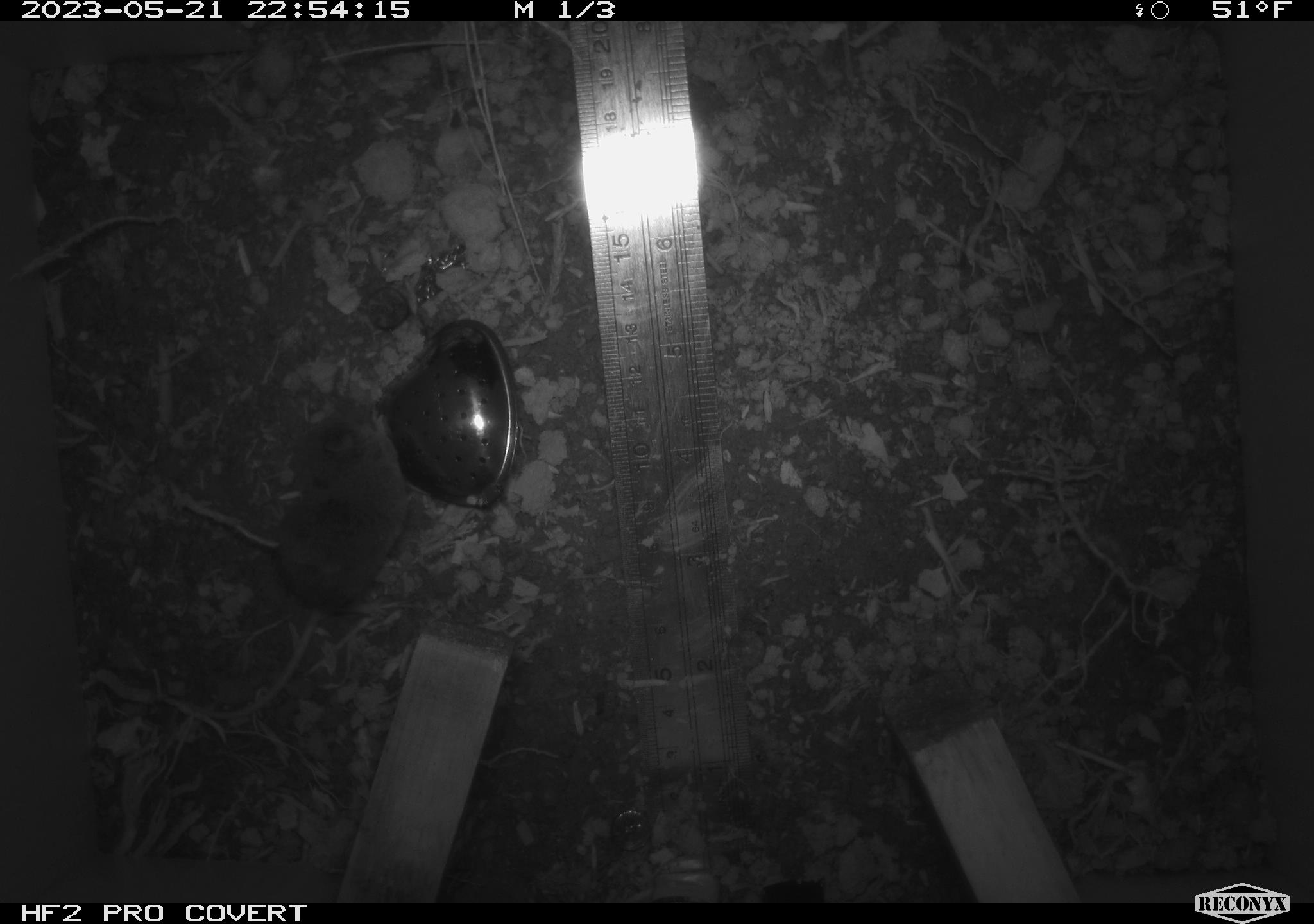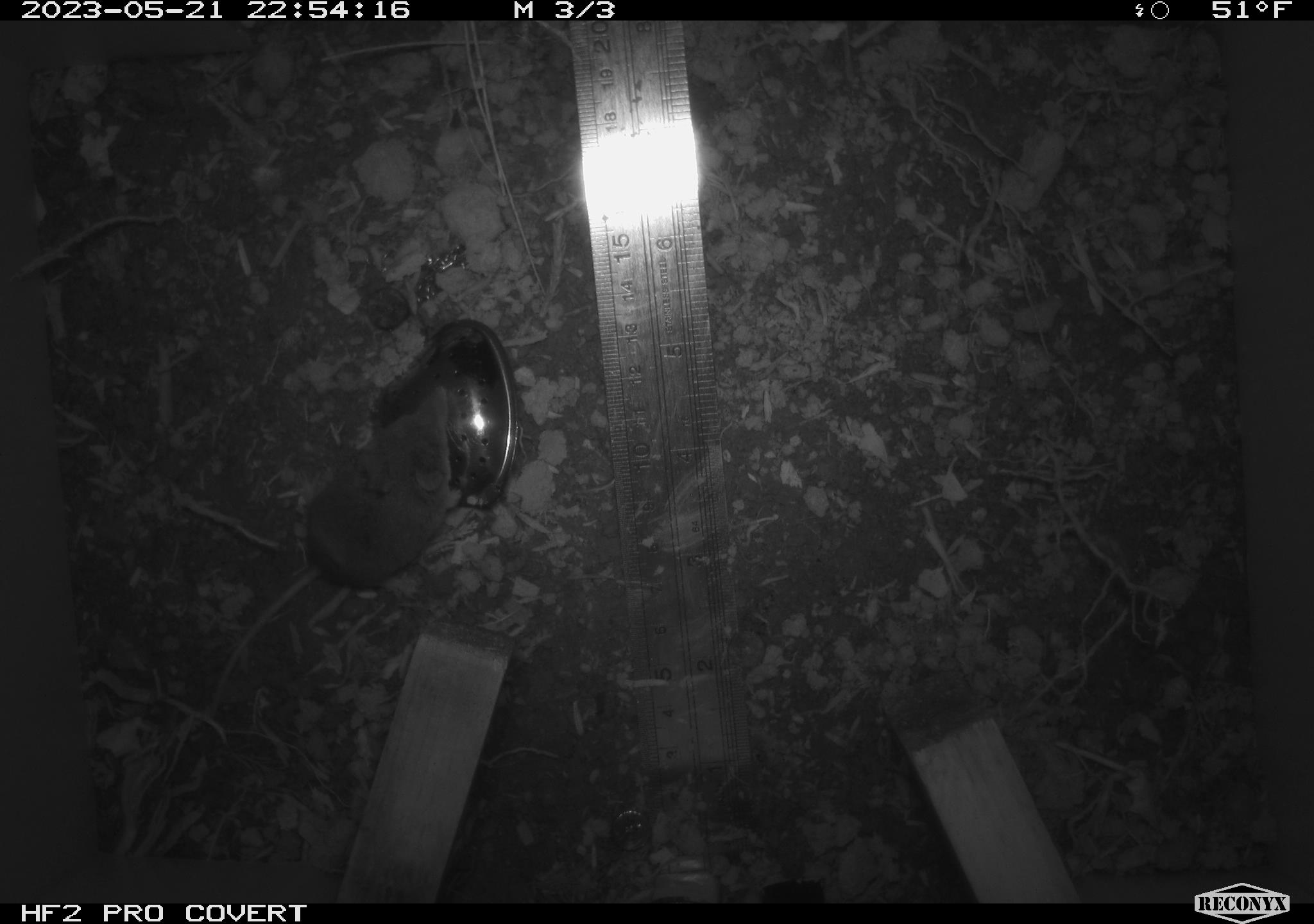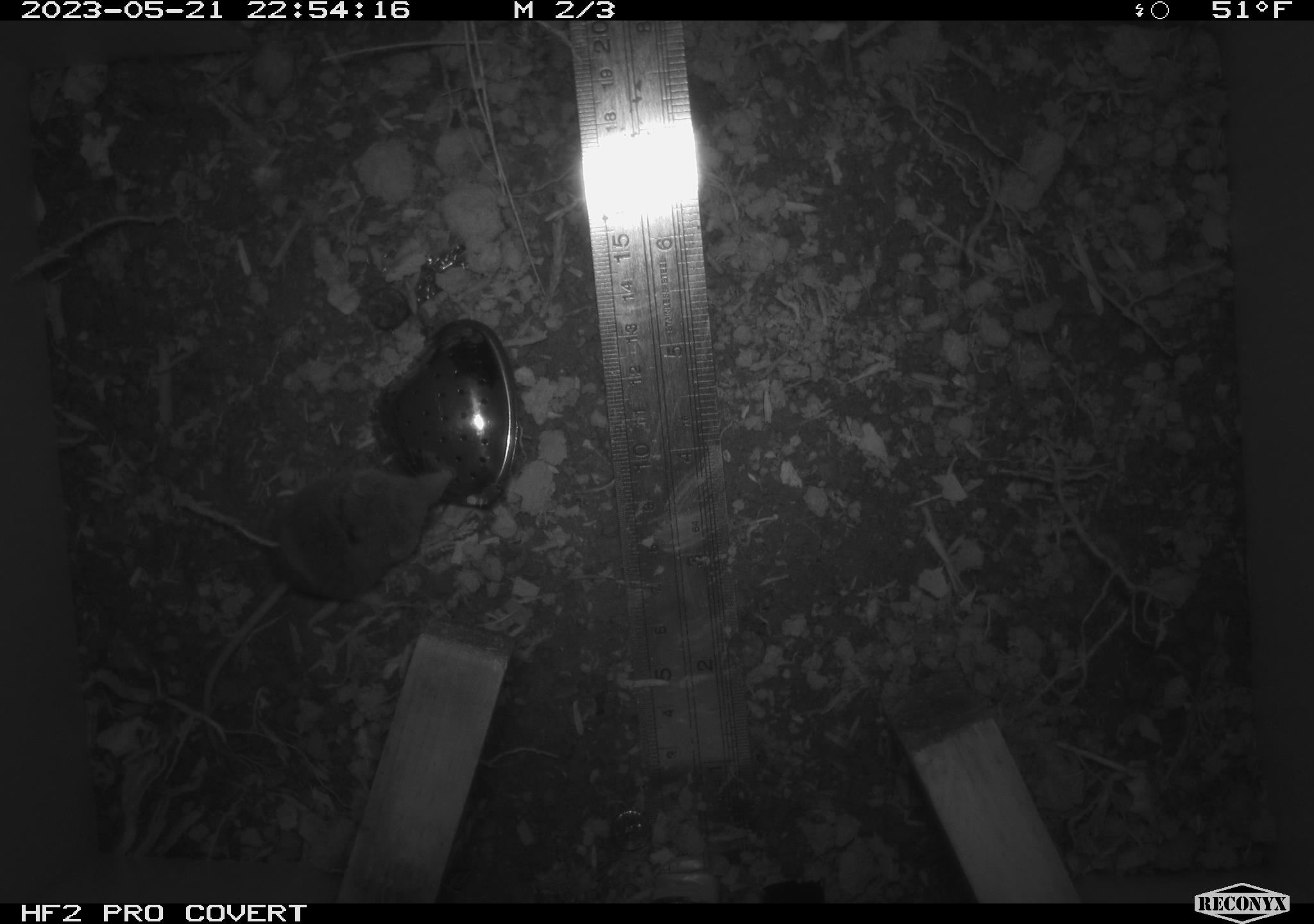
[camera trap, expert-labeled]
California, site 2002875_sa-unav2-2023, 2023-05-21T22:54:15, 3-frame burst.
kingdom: Animalia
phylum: Chordata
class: Mammalia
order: Eulipotyphla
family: Soricidae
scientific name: Soricidae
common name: shrews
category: soricidae family